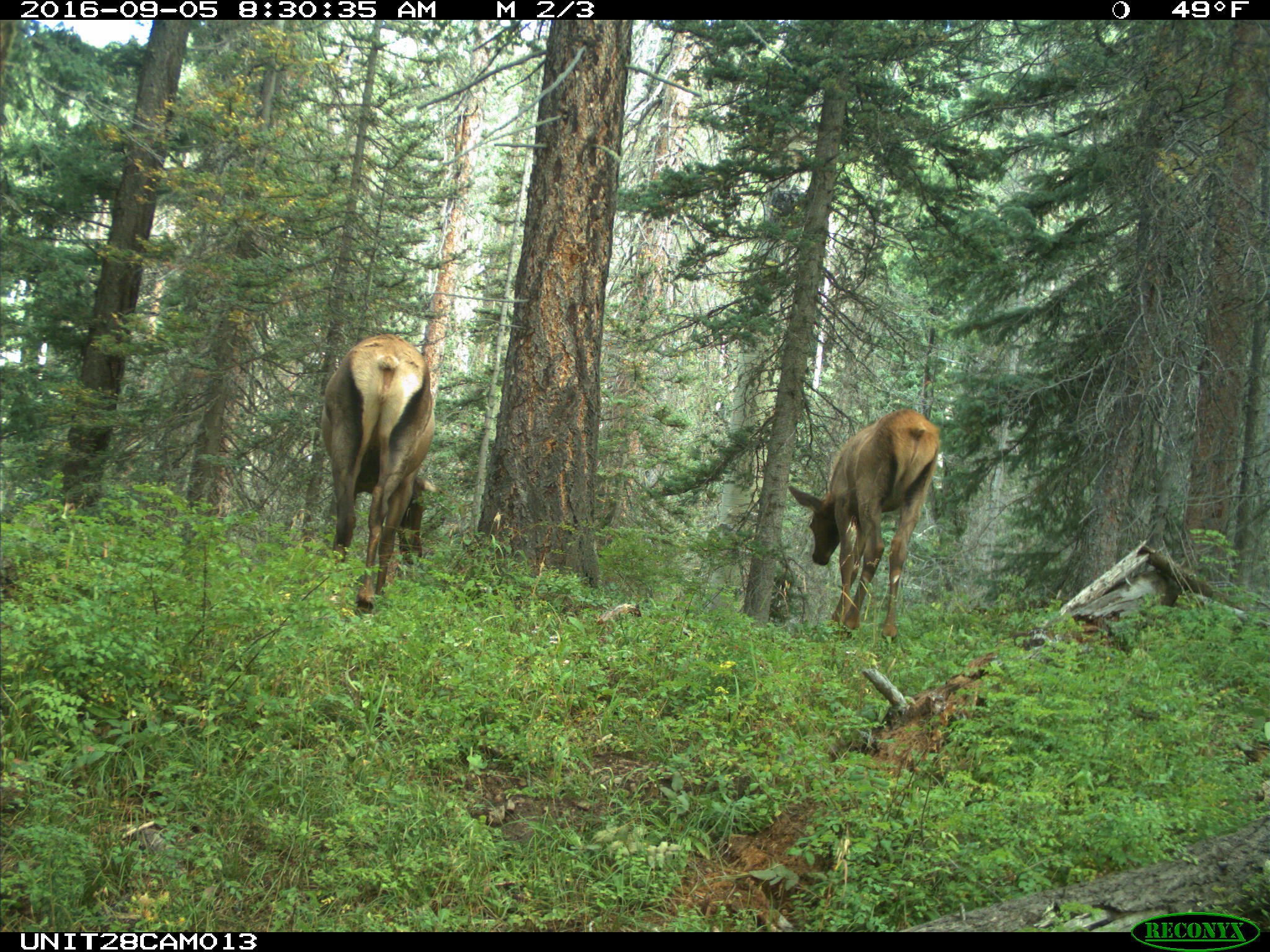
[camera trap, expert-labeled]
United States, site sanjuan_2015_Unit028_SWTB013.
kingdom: Animalia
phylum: Chordata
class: Mammalia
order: Artiodactyla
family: Cervidae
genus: Cervus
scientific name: Cervus elaphus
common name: red deer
Cervus elaphus (red deer).